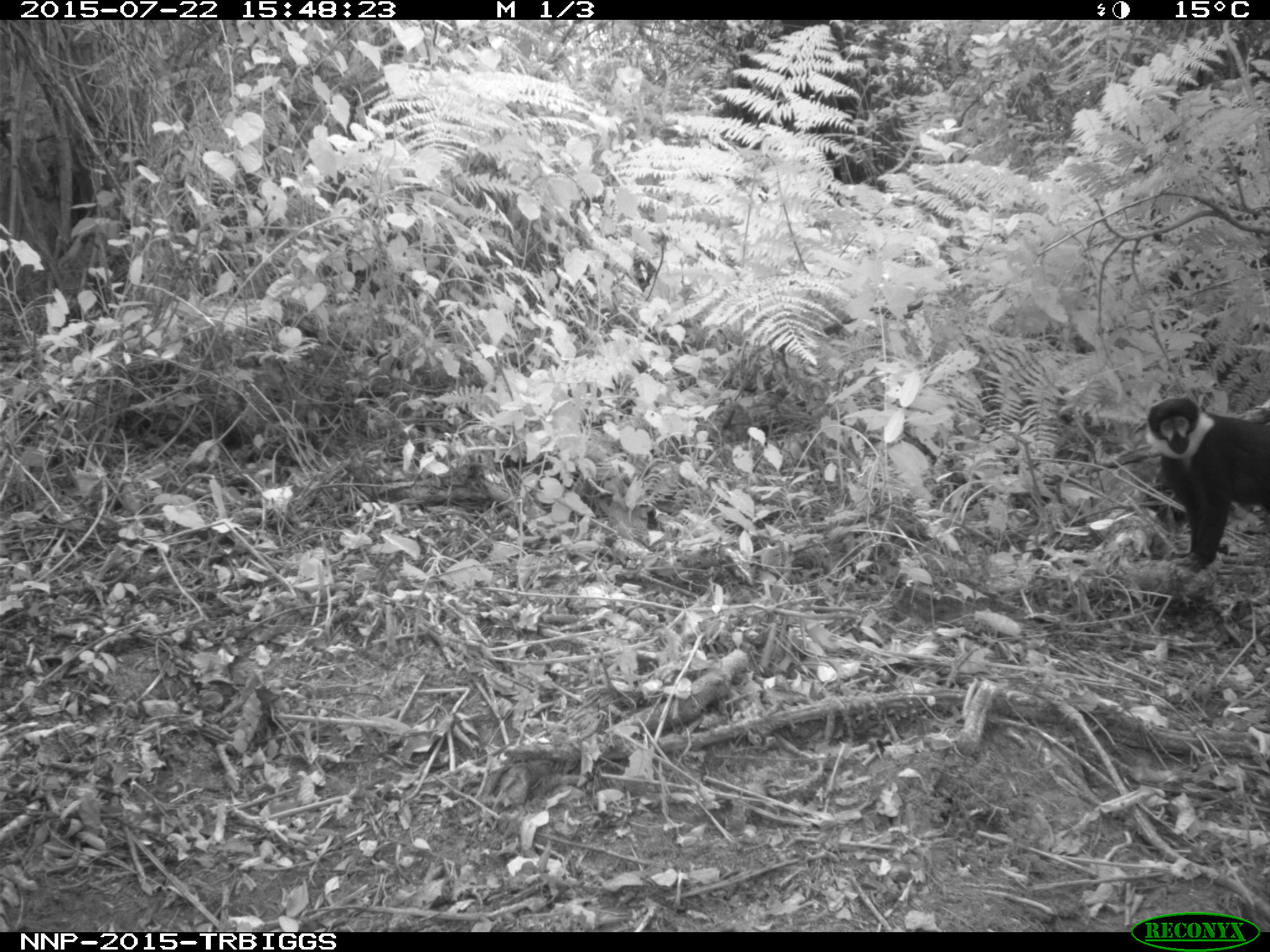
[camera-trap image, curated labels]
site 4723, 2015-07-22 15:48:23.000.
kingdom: Animalia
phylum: Chordata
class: Mammalia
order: Primates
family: Cercopithecidae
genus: Allochrocebus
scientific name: Allochrocebus lhoesti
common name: l'hoest's monkey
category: cercopithecus lhoesti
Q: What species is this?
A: Cercopithecus lhoesti (l'hoest's monkey) (Allochrocebus lhoesti).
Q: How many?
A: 1.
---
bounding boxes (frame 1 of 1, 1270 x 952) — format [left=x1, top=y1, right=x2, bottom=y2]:
cercopithecus lhoesti: [left=1144, top=394, right=1270, bottom=574]